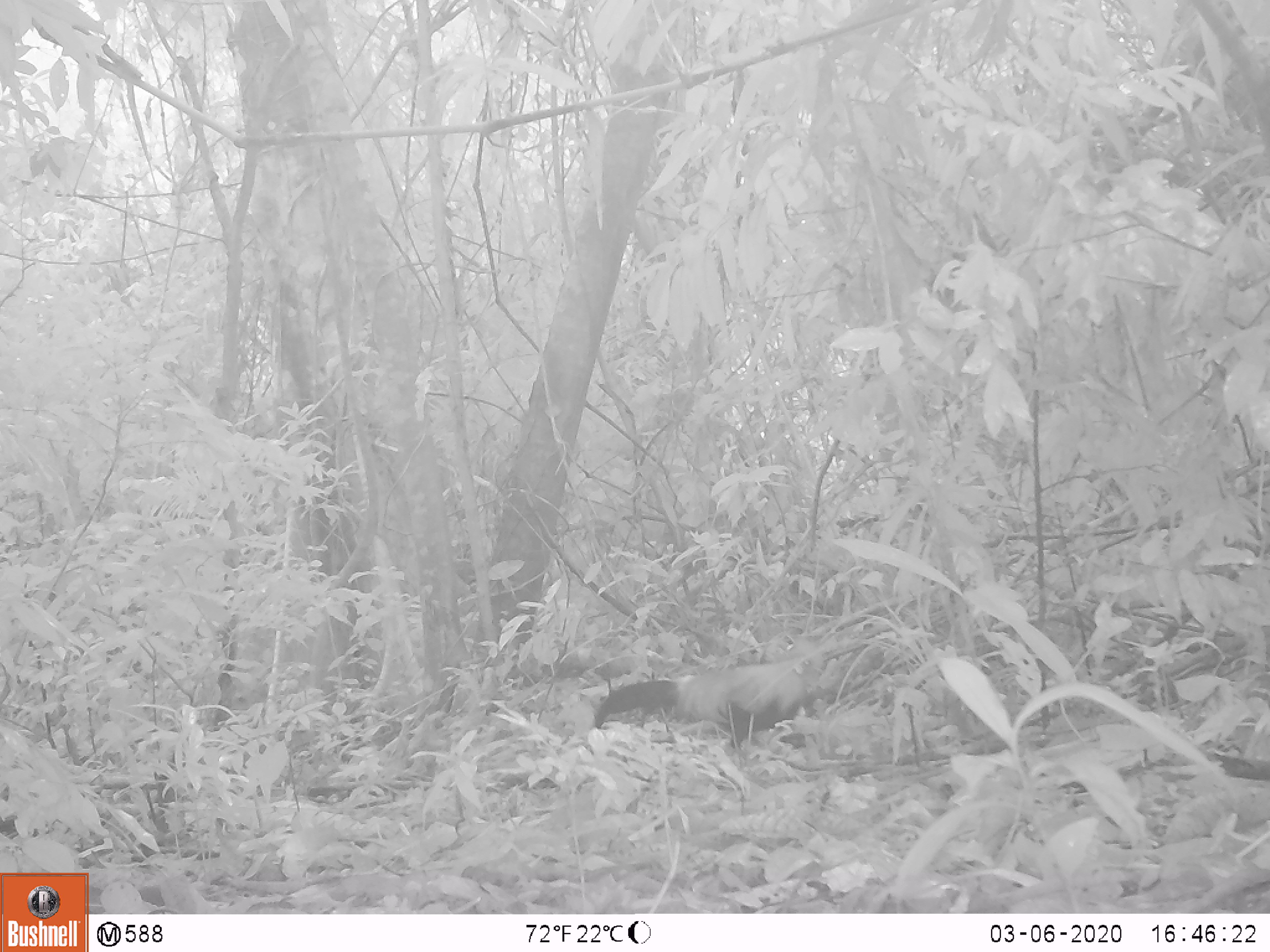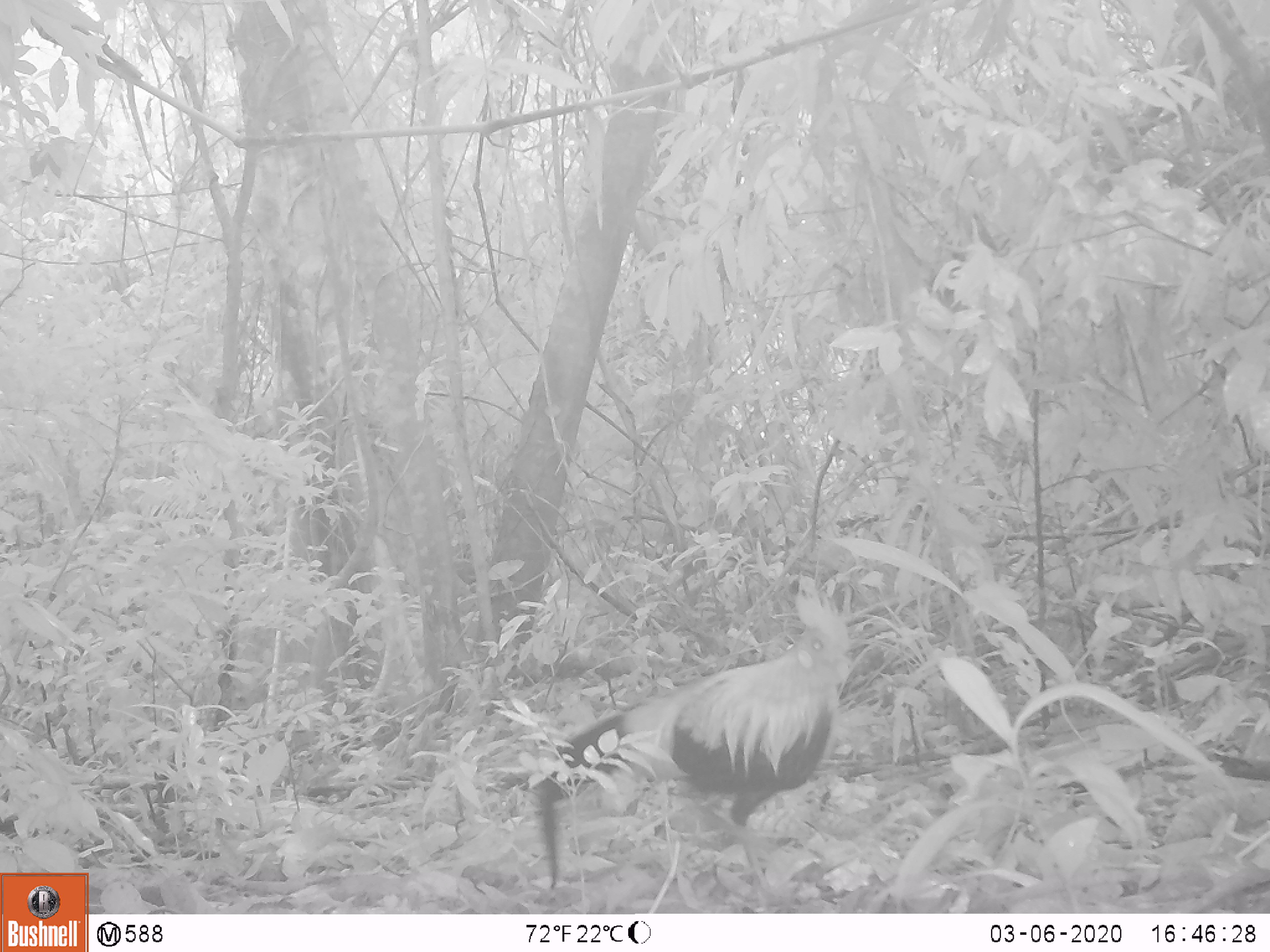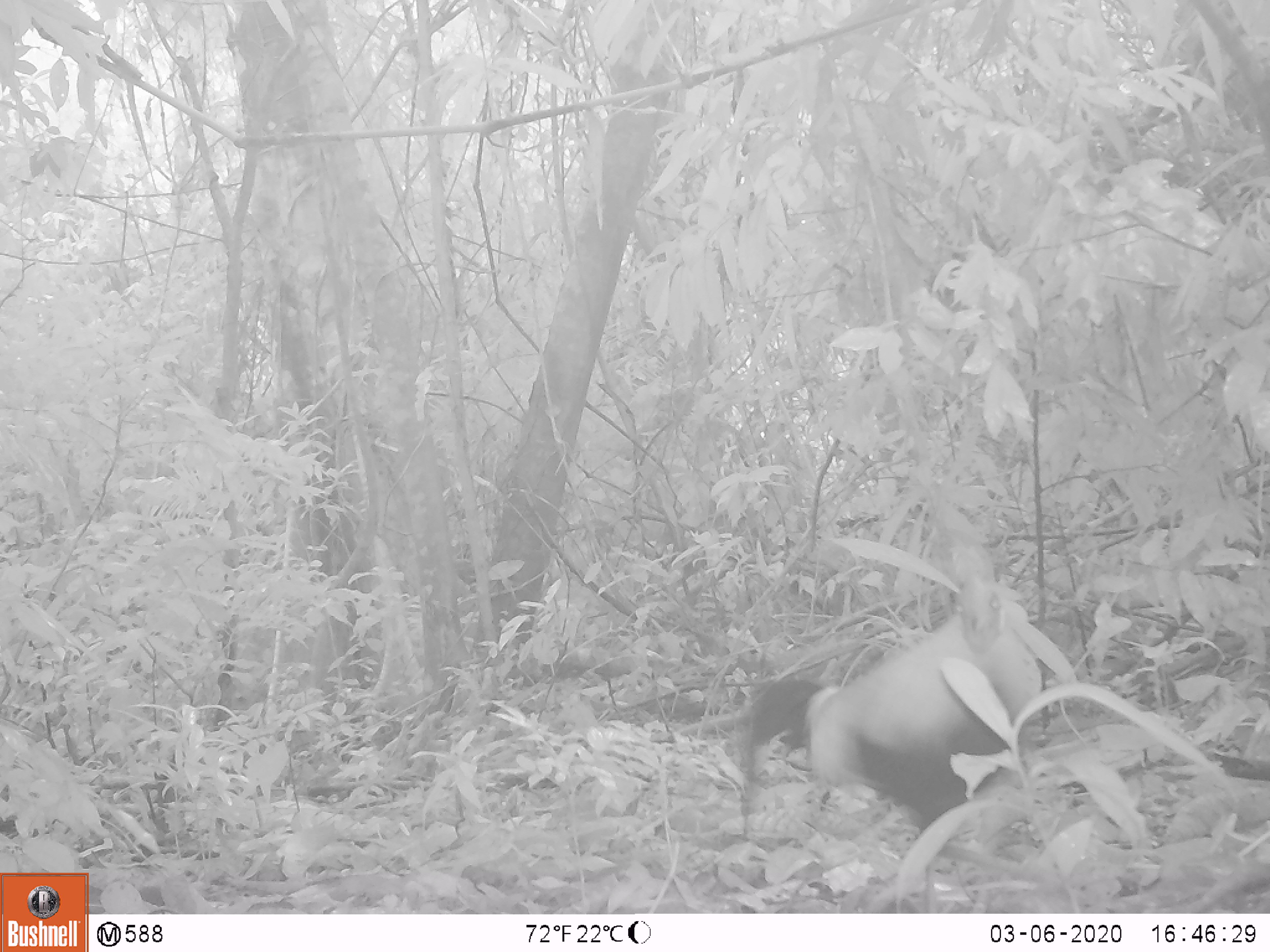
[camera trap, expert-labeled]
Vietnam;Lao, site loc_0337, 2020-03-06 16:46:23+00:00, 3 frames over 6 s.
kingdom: Animalia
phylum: Chordata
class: Aves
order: Galliformes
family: Phasianidae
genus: Gallus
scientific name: Gallus gallus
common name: red junglefowl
Red junglefowl (Gallus gallus). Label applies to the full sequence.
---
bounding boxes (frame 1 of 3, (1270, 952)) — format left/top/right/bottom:
red junglefowl: 593/635/887/749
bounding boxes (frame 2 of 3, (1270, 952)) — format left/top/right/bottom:
red junglefowl: 531/587/858/913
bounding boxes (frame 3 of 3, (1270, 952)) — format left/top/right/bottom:
red junglefowl: 736/541/1044/912